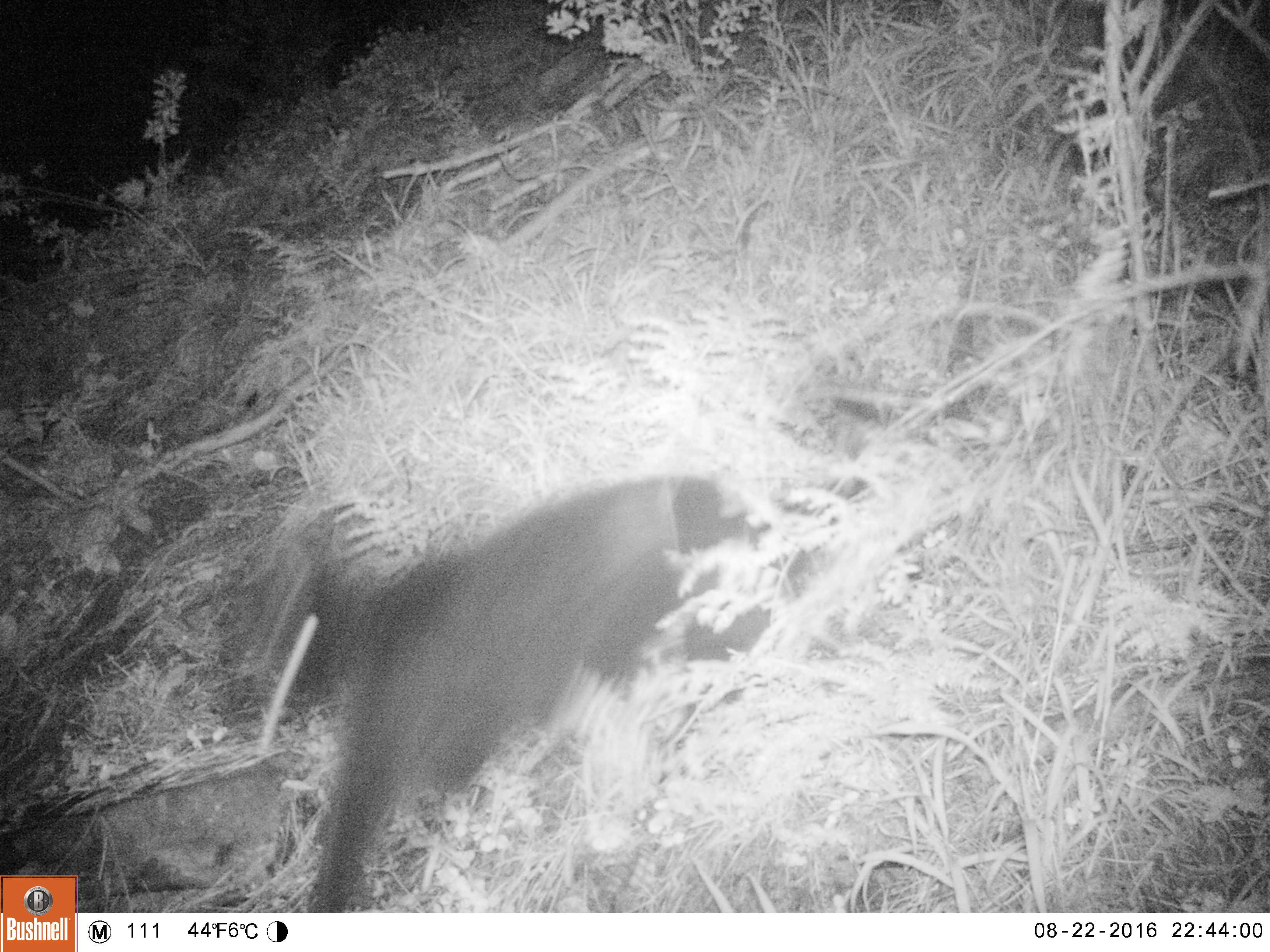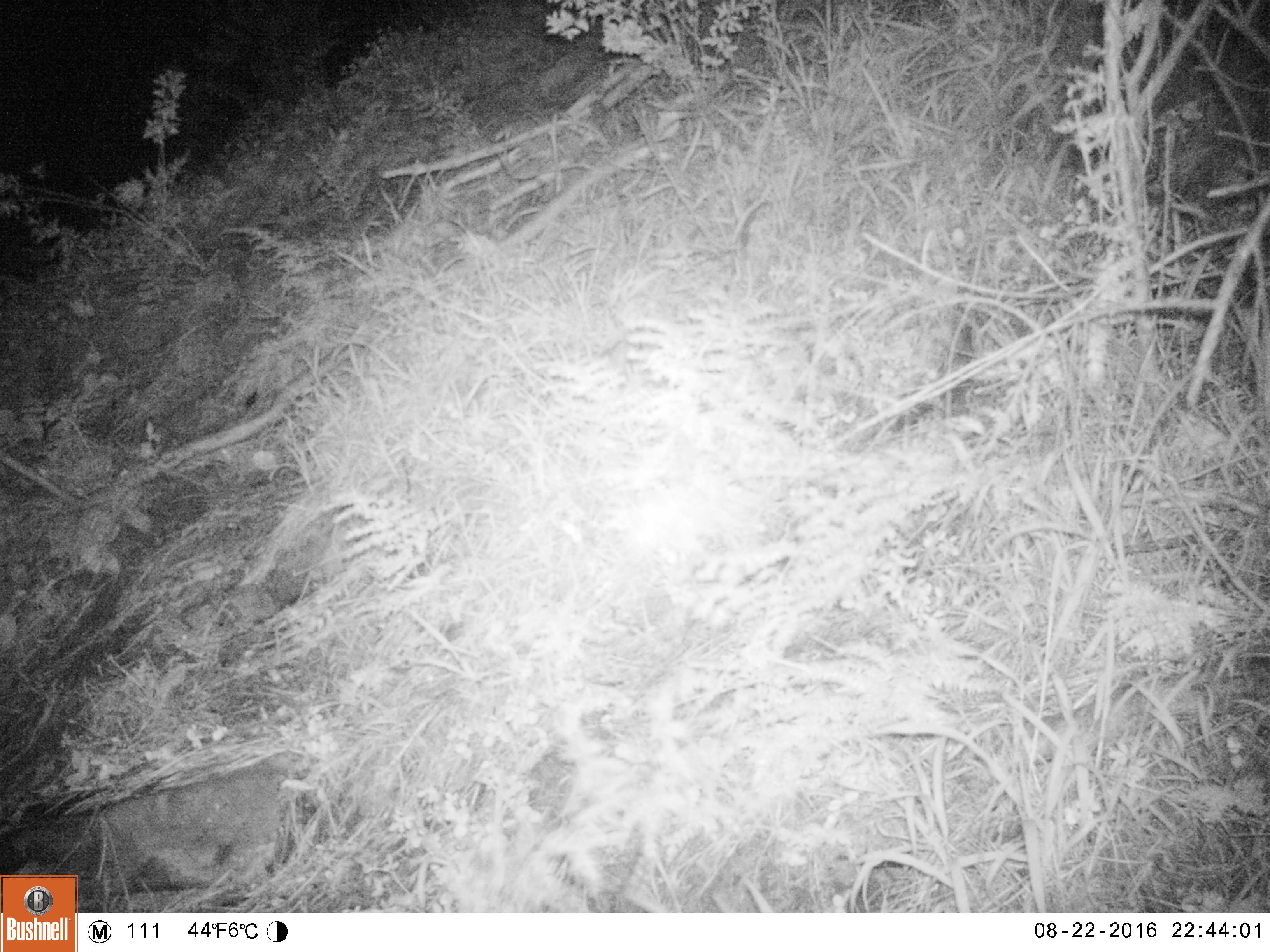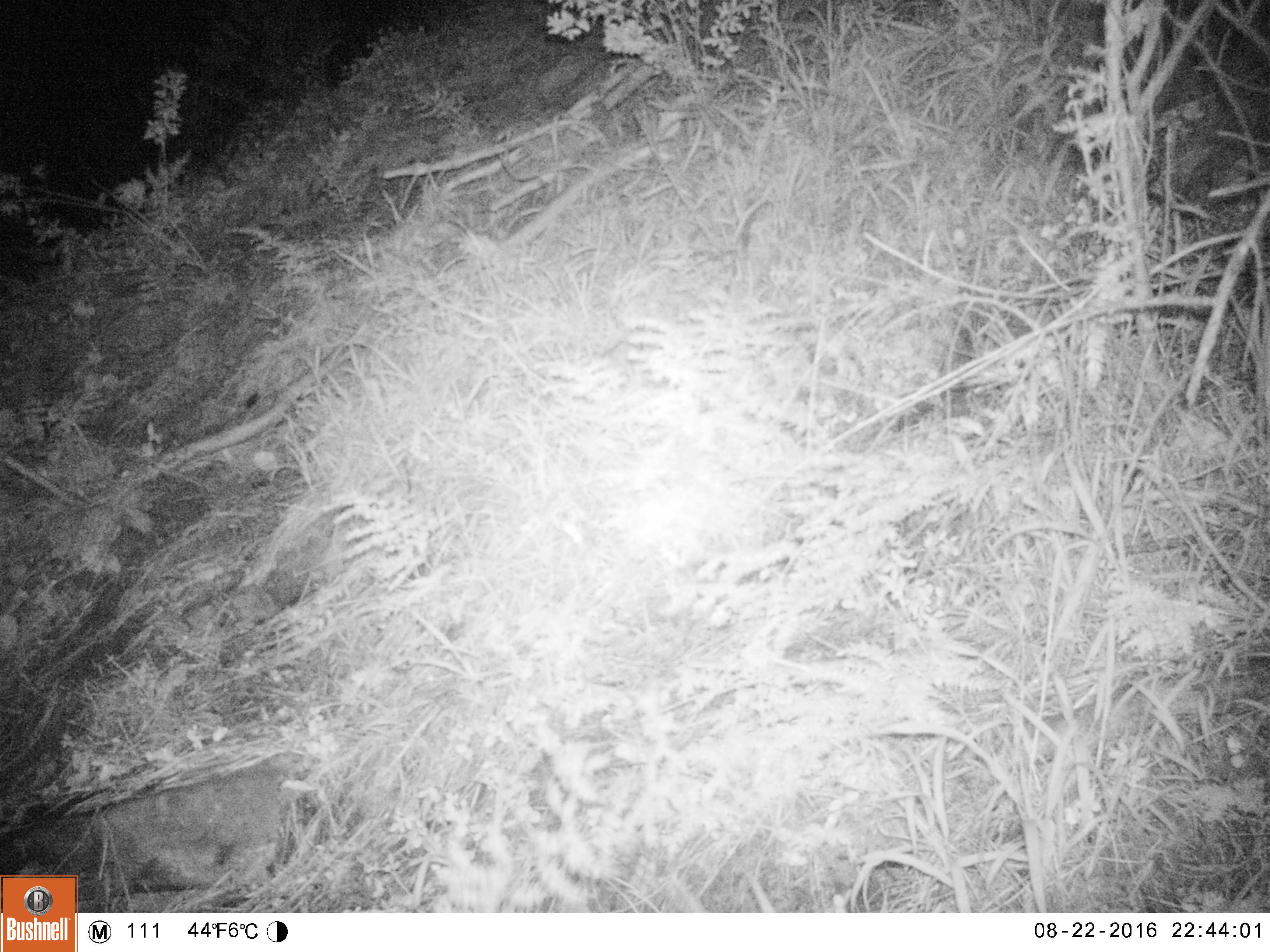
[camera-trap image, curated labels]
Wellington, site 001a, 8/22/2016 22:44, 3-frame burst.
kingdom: Animalia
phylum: Chordata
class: Mammalia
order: Carnivora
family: Felidae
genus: Felis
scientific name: Felis catus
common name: cat